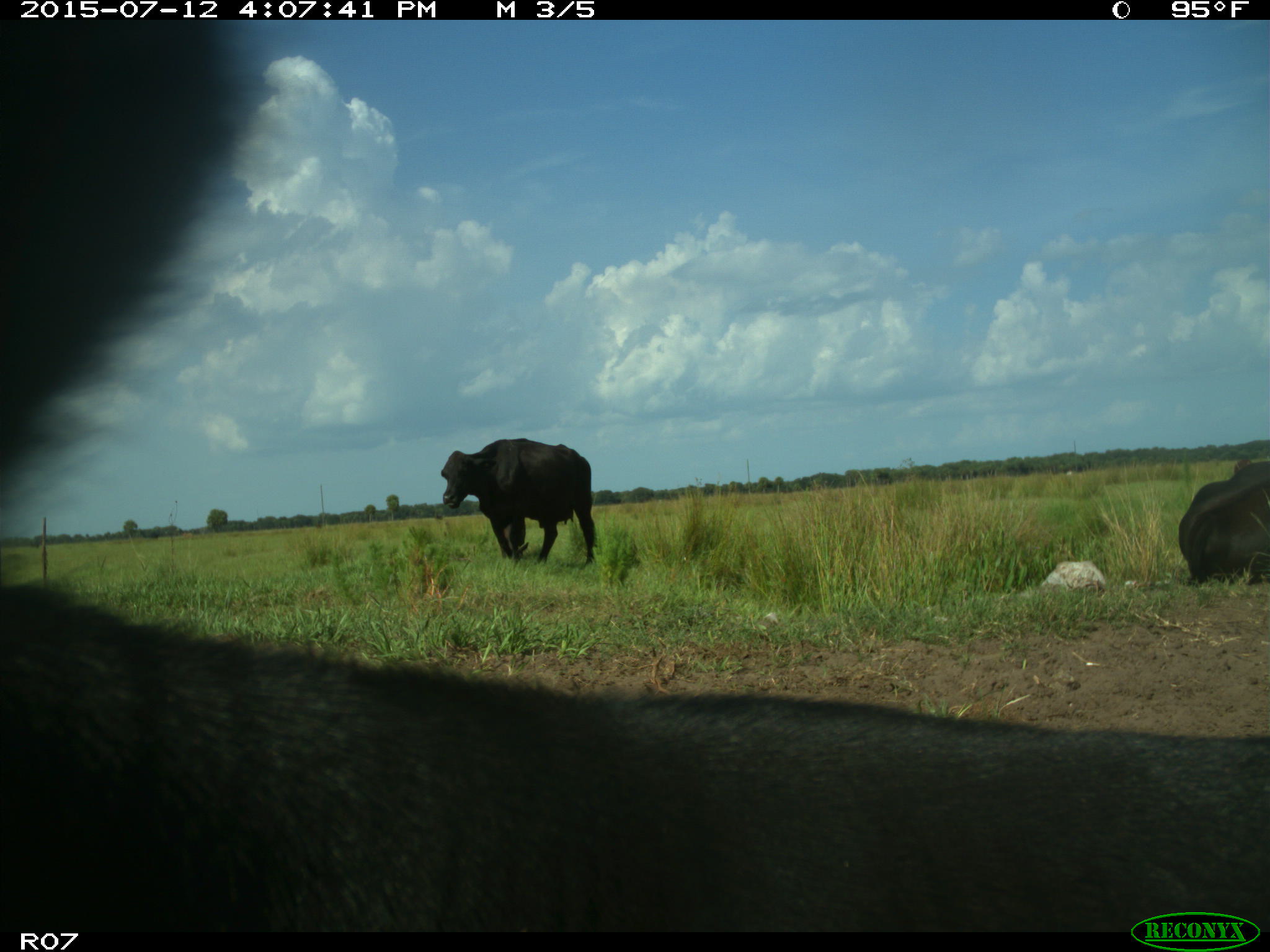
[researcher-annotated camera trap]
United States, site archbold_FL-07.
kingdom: Animalia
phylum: Chordata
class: Mammalia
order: Artiodactyla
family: Bovidae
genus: Bos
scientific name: Bos taurus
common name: domestic cow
Bos taurus (domestic cow).